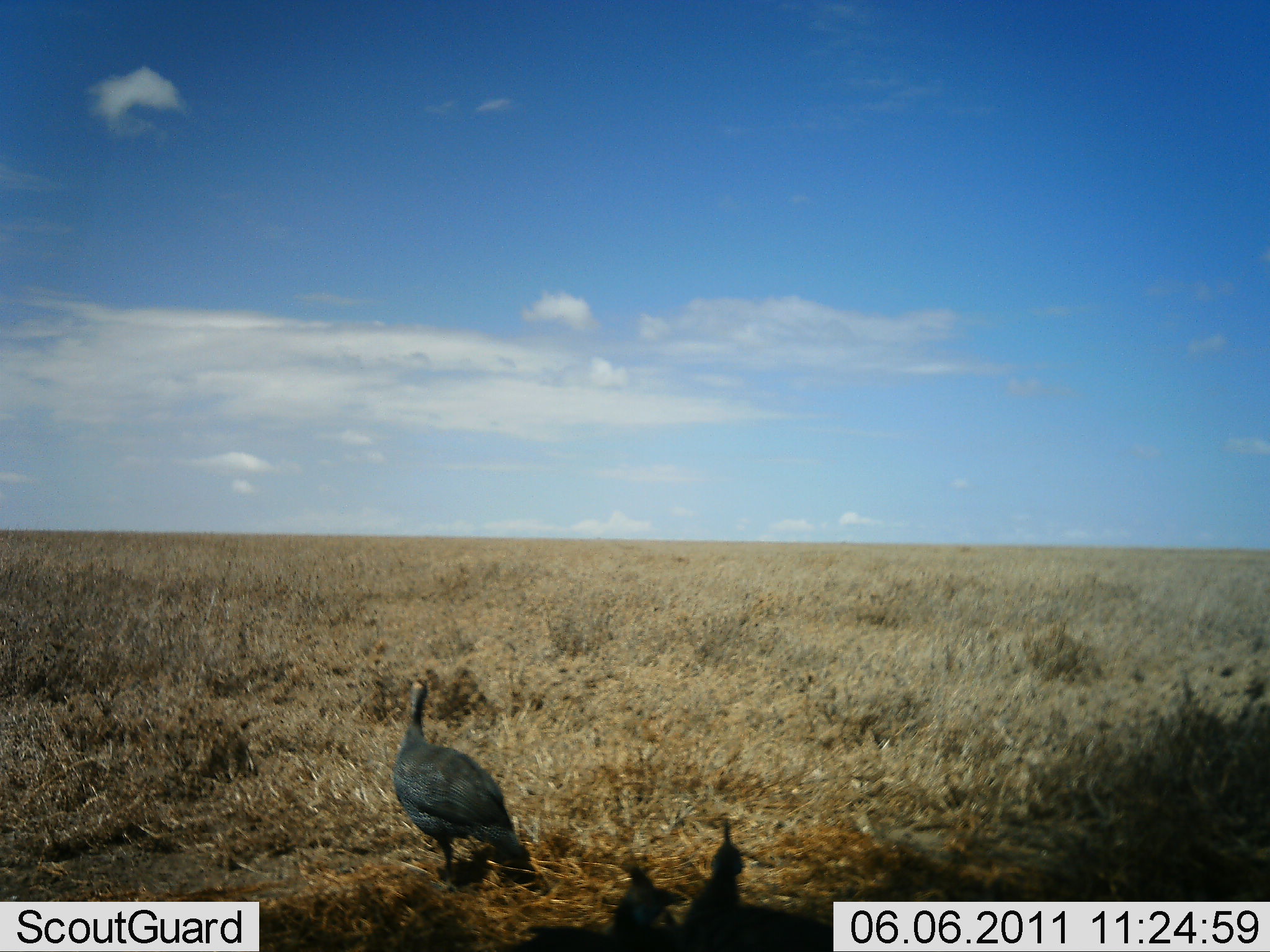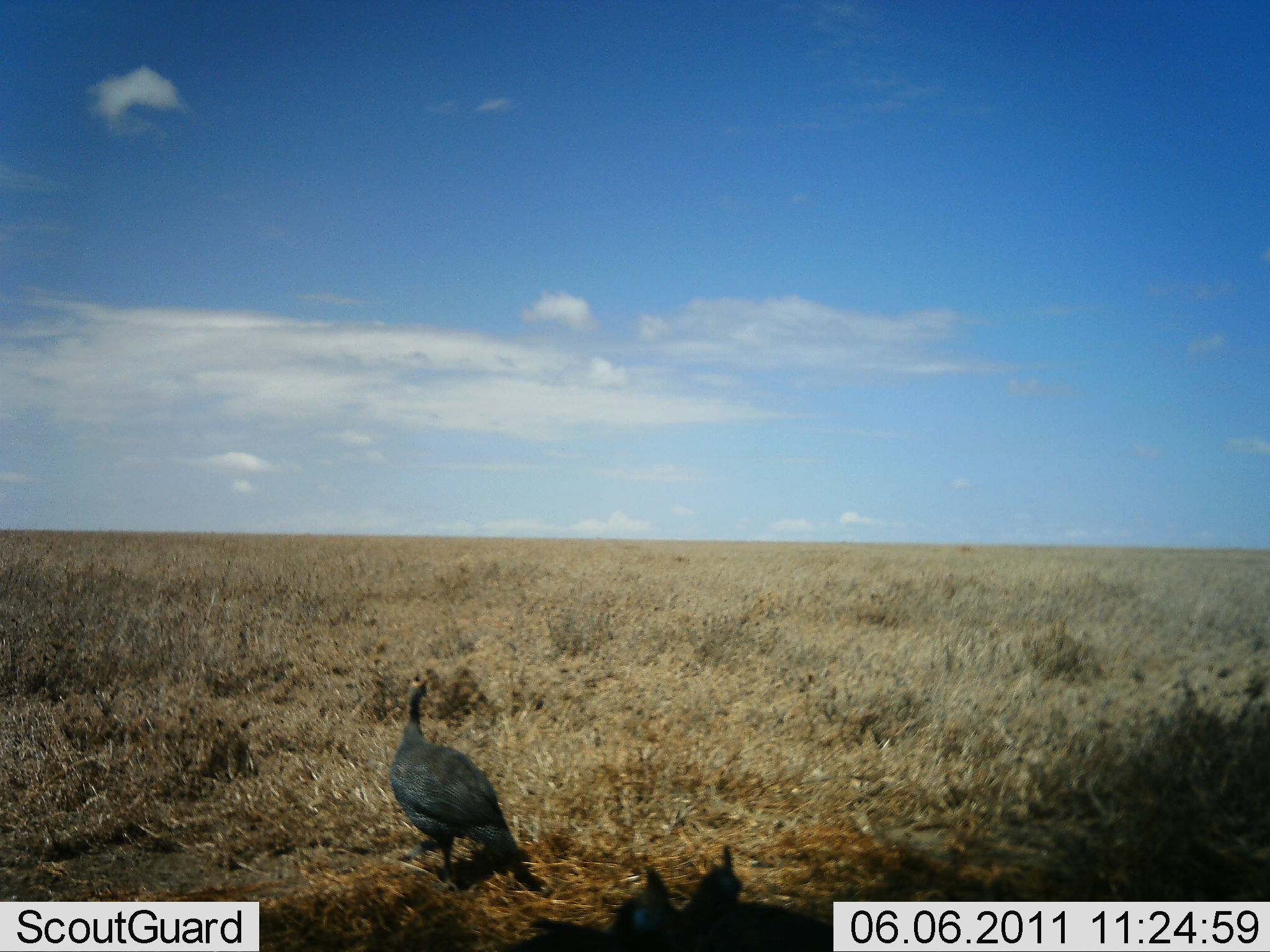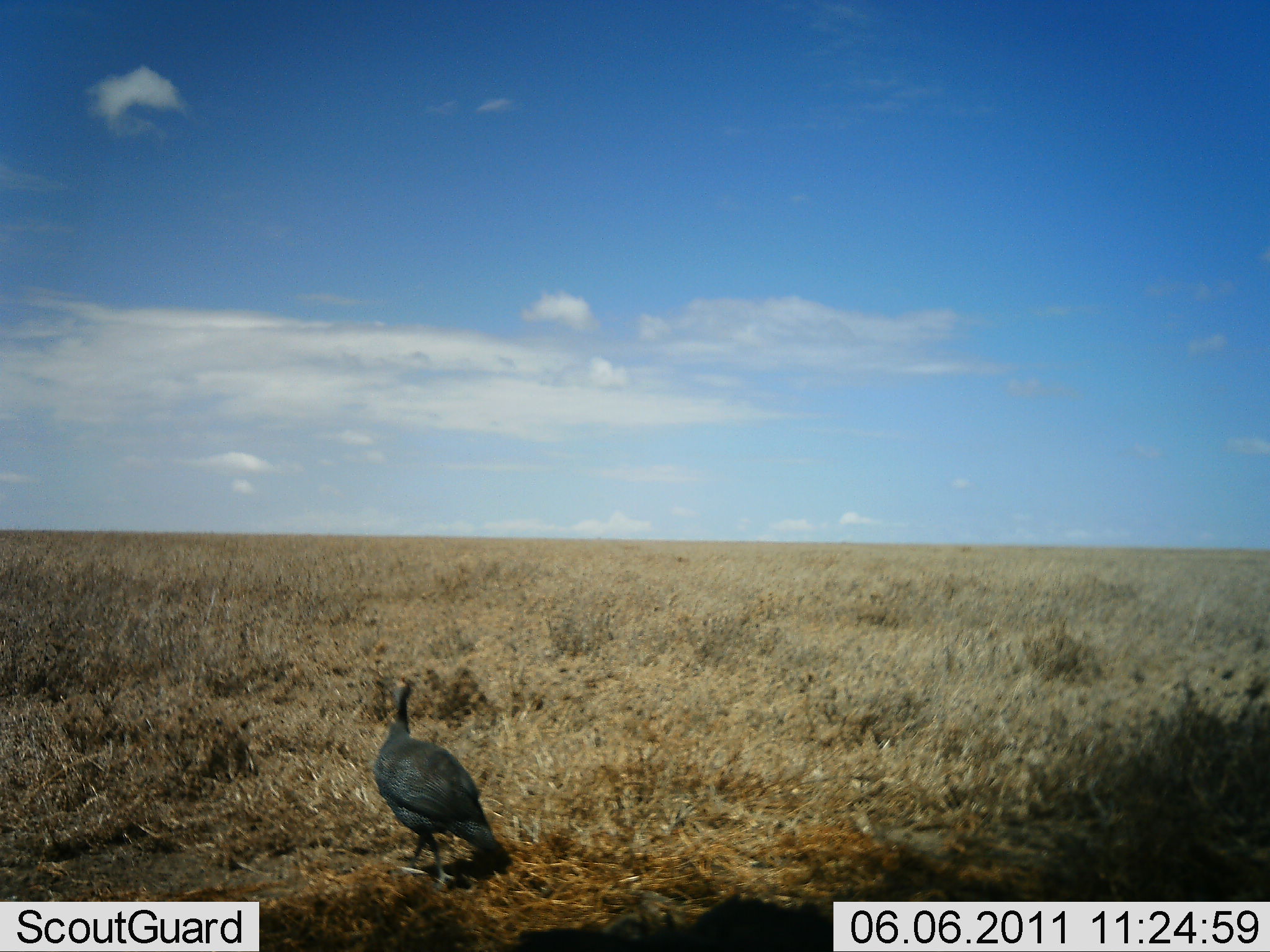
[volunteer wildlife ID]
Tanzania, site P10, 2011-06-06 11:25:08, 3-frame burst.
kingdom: Animalia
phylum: Chordata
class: Aves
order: Galliformes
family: Numididae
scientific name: Numididae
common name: guinea fowl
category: guineafowl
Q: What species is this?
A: Guineafowl (guinea fowl) (Numididae).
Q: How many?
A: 2.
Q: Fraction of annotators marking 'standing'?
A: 42%.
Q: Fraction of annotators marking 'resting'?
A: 0%.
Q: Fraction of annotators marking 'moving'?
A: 58%.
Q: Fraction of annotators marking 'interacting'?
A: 0%.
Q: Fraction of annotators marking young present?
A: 17%.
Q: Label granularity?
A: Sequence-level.